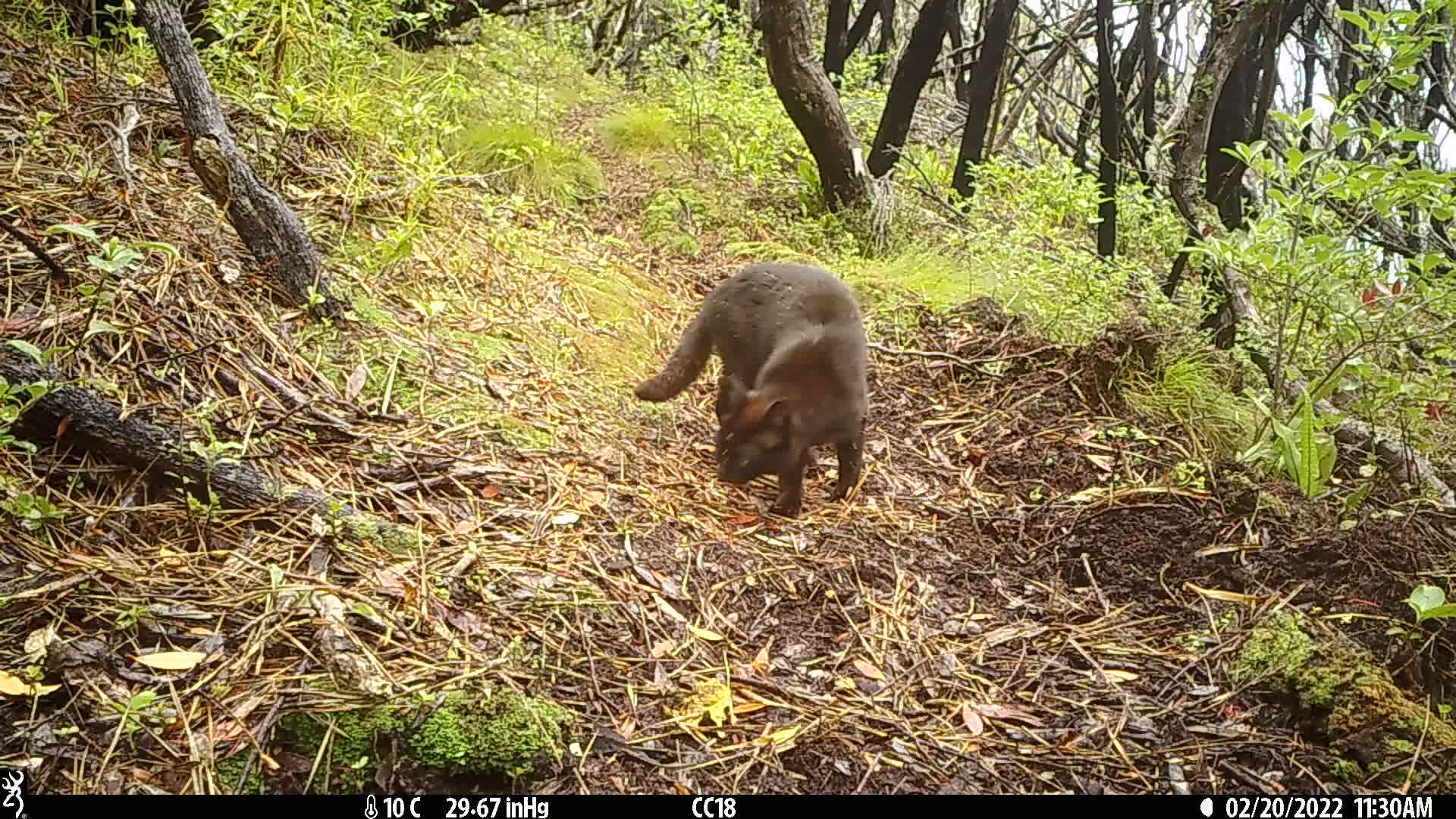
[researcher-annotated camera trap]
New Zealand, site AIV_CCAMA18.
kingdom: Animalia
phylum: Chordata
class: Mammalia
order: Carnivora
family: Felidae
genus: Felis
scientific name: Felis catus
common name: domestic cat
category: cat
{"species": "cat (domestic cat) (Felis catus)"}